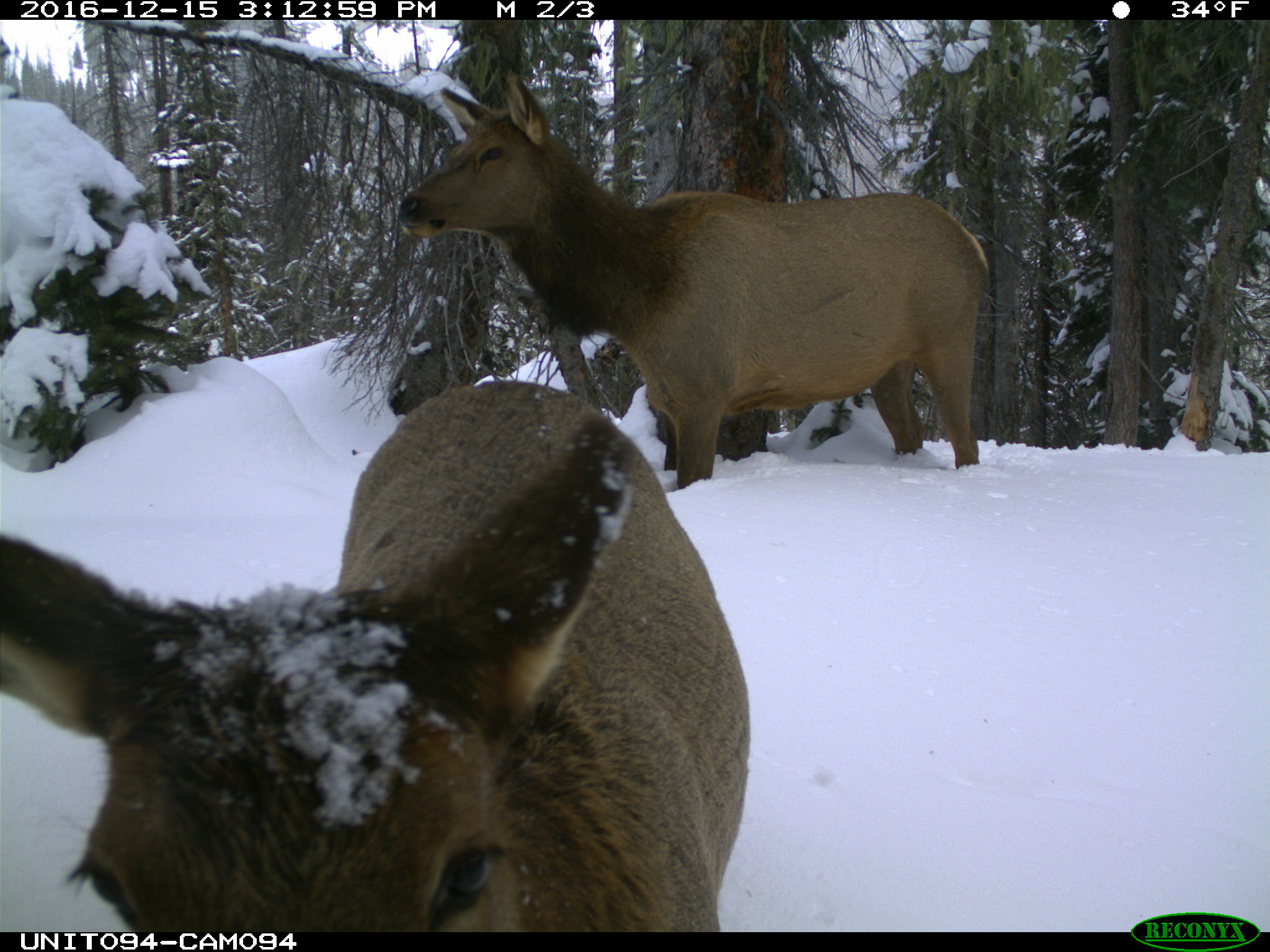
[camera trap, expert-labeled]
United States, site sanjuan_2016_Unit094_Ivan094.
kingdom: Animalia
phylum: Chordata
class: Mammalia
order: Artiodactyla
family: Cervidae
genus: Cervus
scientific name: Cervus elaphus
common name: red deer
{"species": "Cervus elaphus (red deer)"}